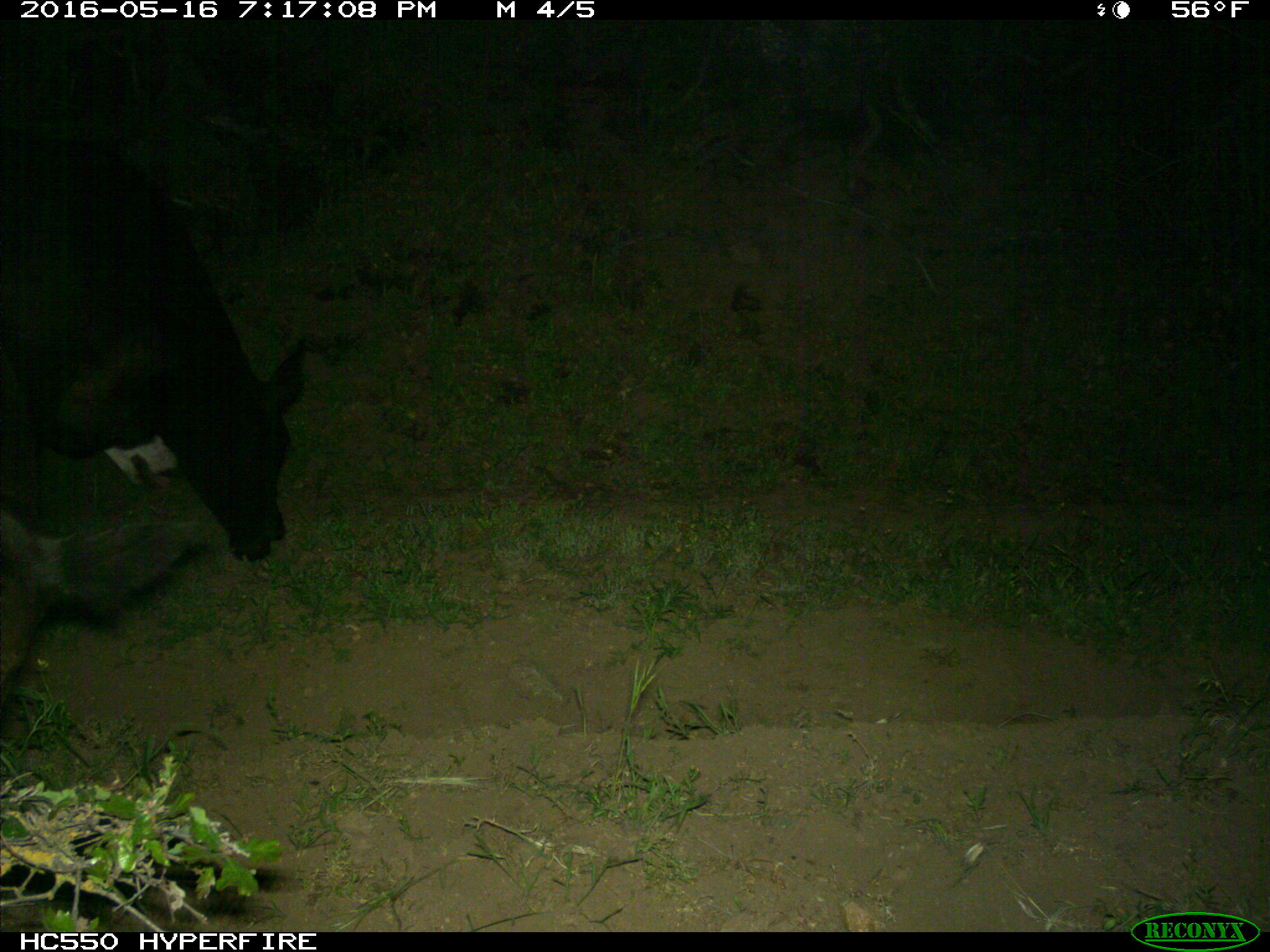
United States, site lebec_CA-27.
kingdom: Animalia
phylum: Chordata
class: Mammalia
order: Artiodactyla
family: Bovidae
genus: Bos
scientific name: Bos taurus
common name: domestic cow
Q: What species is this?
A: Bos taurus (domestic cow).